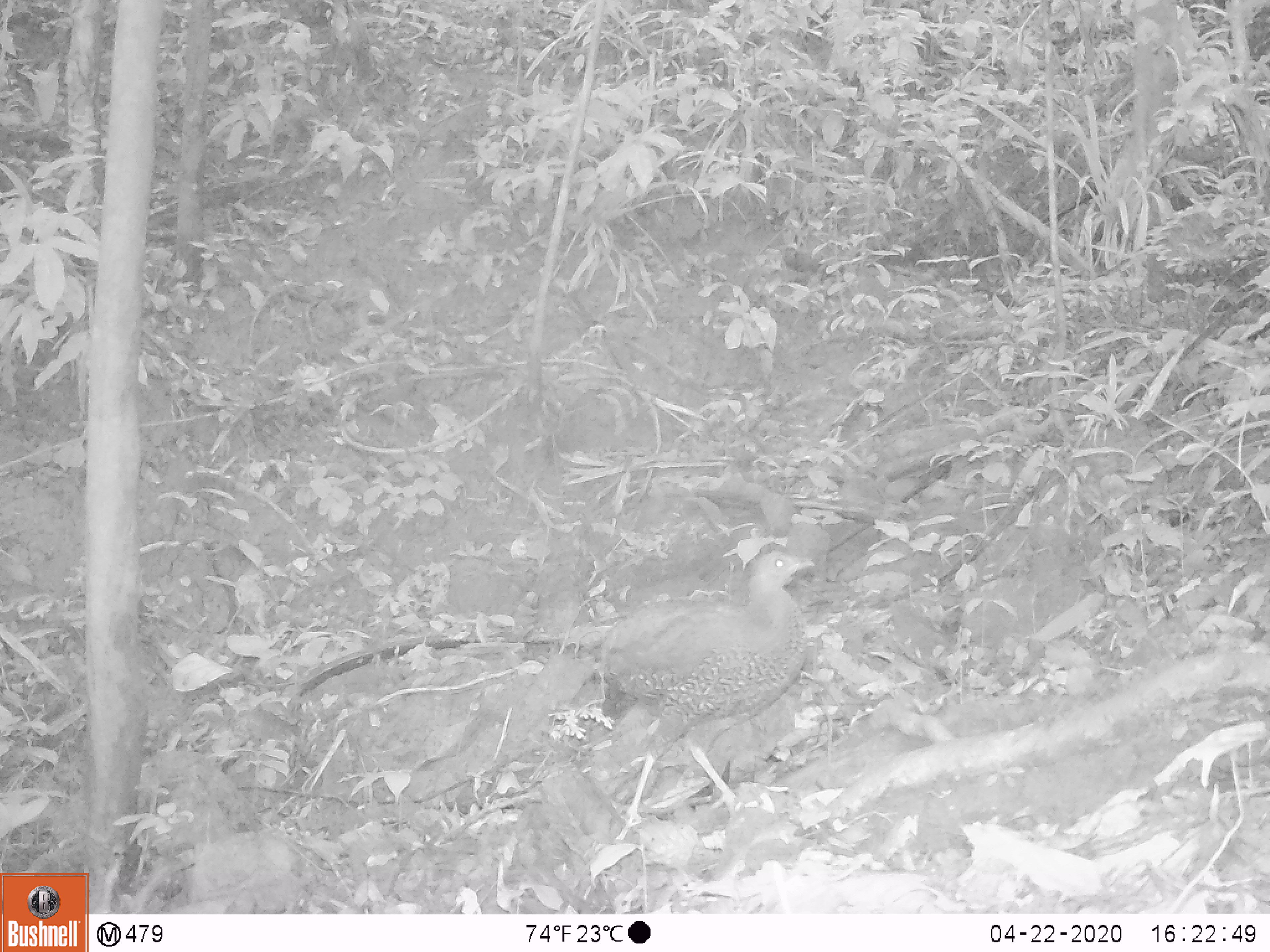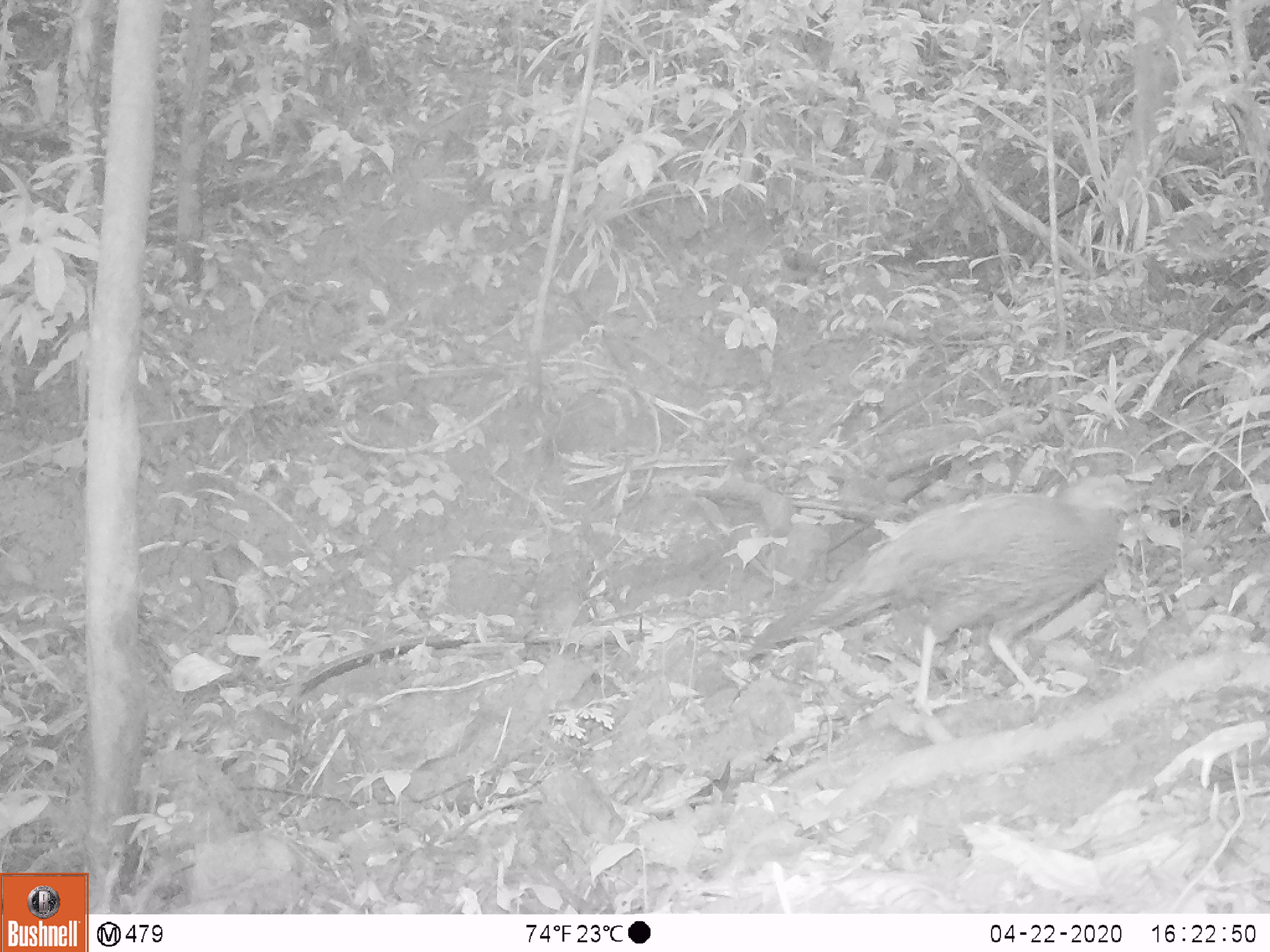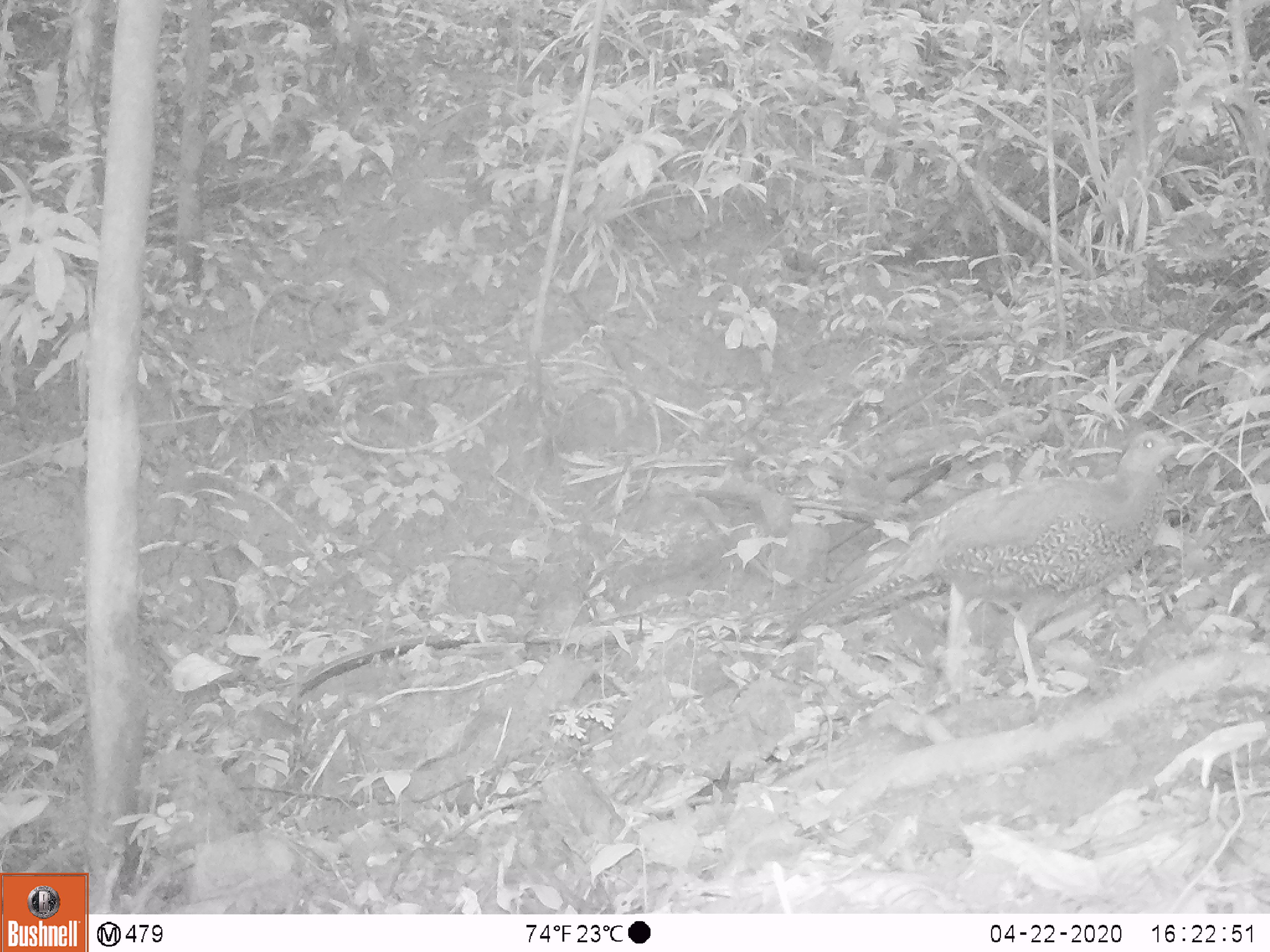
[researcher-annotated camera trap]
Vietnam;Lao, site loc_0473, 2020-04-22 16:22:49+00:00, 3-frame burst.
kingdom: Animalia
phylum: Chordata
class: Aves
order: Galliformes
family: Phasianidae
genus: Lophura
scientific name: Lophura nycthemera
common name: silver pheasant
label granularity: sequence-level